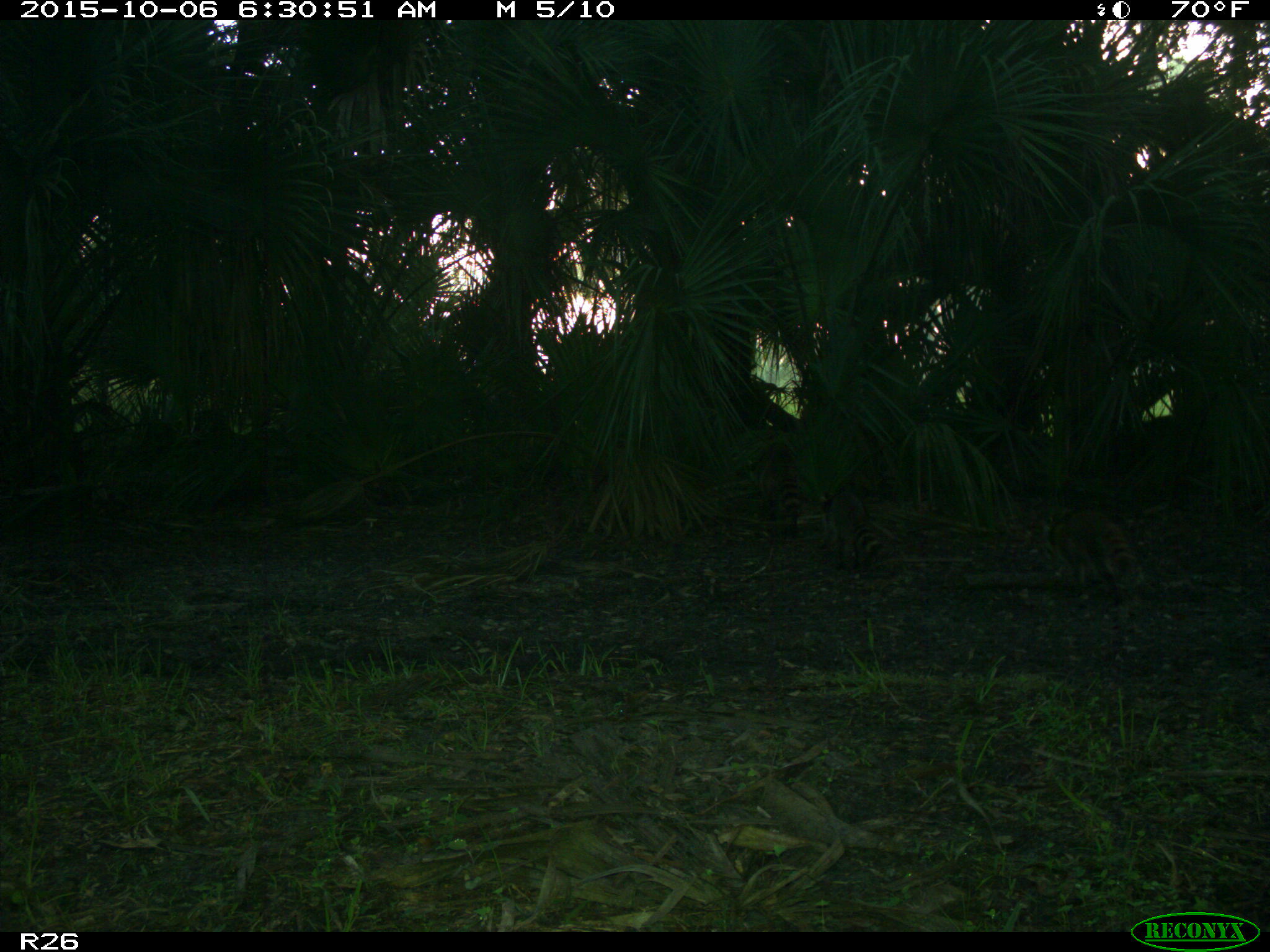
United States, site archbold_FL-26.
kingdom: Animalia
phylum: Chordata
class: Mammalia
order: Carnivora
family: Procyonidae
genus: Procyon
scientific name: Procyon lotor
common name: common raccoon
Procyon lotor (common raccoon).